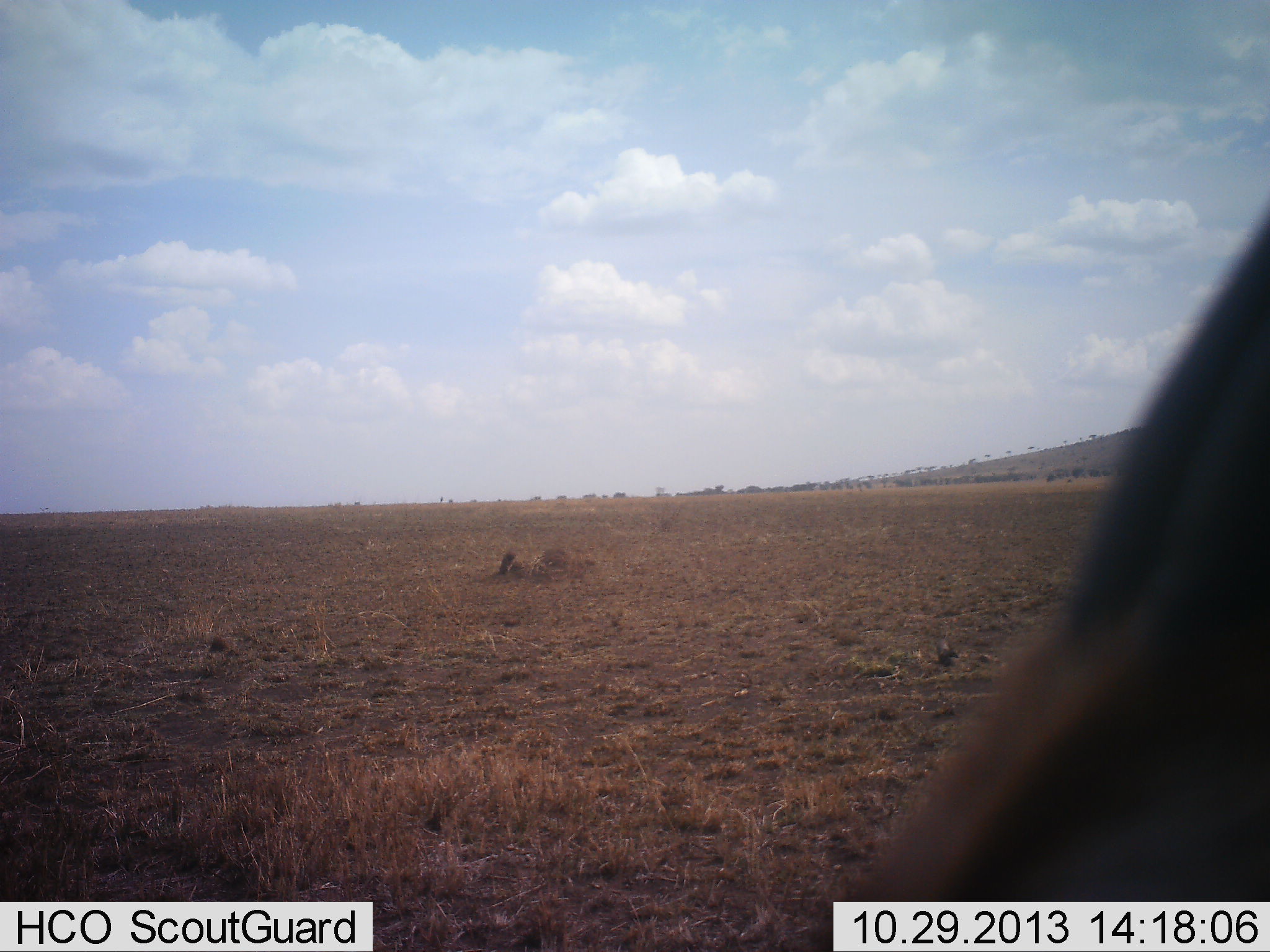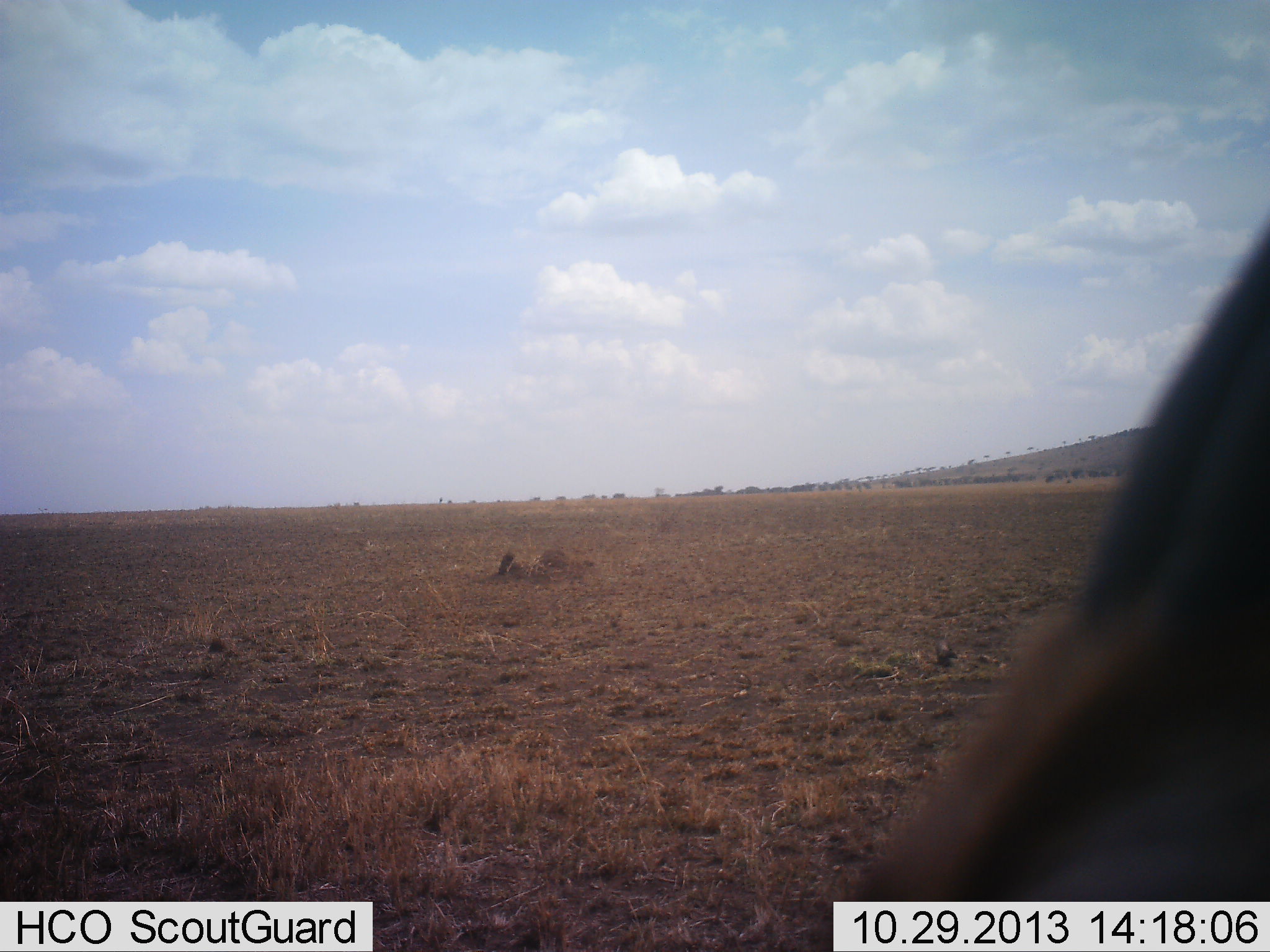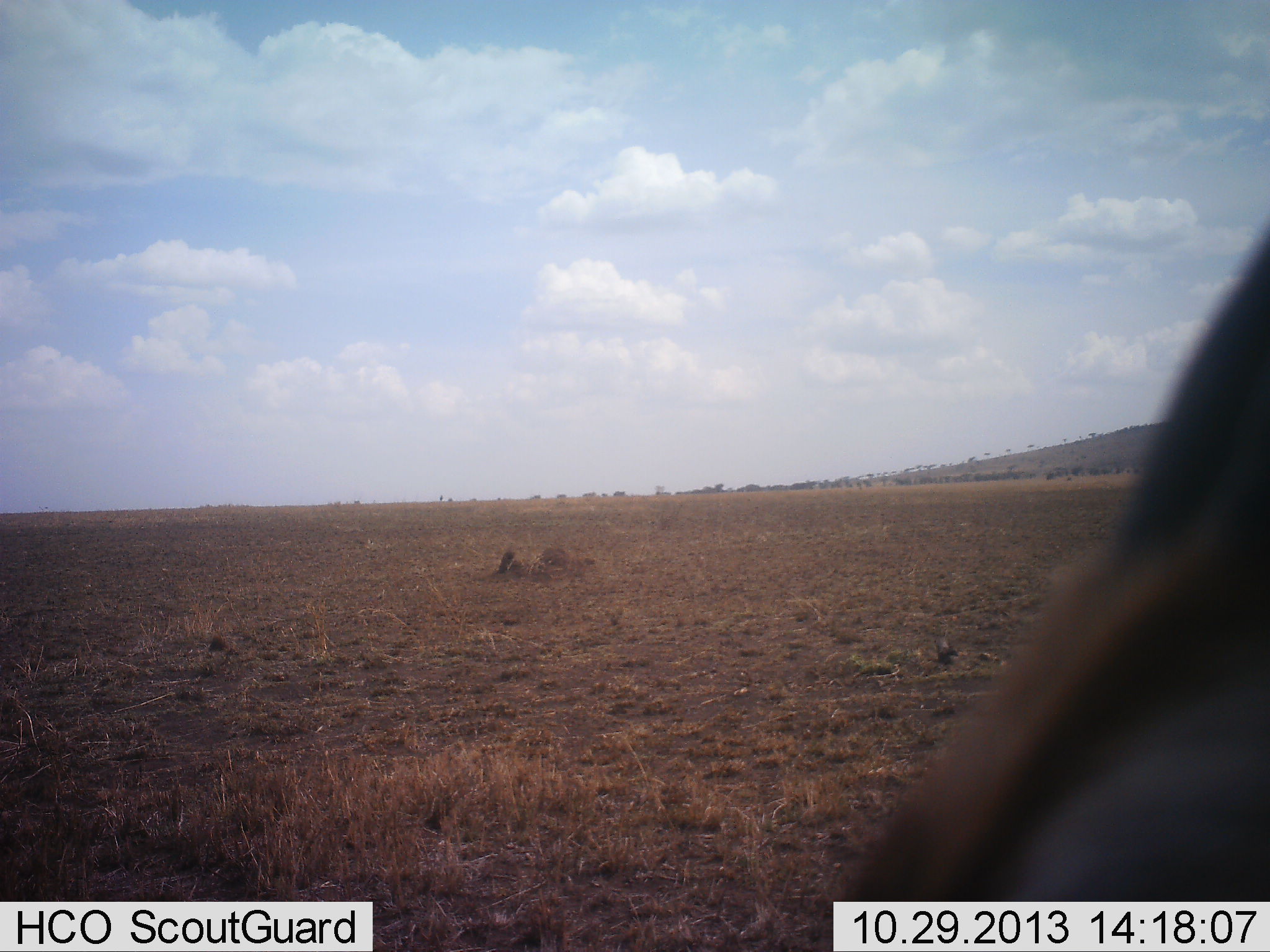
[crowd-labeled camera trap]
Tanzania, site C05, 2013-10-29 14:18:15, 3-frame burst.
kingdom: Animalia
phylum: Chordata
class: Mammalia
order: Artiodactyla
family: Bovidae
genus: Eudorcas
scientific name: Eudorcas thomsonii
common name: thomson's gazelle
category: gazellethomsons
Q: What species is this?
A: Gazellethomsons (thomson's gazelle) (Eudorcas thomsonii).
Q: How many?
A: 1.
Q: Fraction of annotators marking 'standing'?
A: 70%.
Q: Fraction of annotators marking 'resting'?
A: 20%.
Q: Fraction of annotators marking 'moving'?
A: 0%.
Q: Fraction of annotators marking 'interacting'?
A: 0%.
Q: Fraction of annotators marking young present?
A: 0%.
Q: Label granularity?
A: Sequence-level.